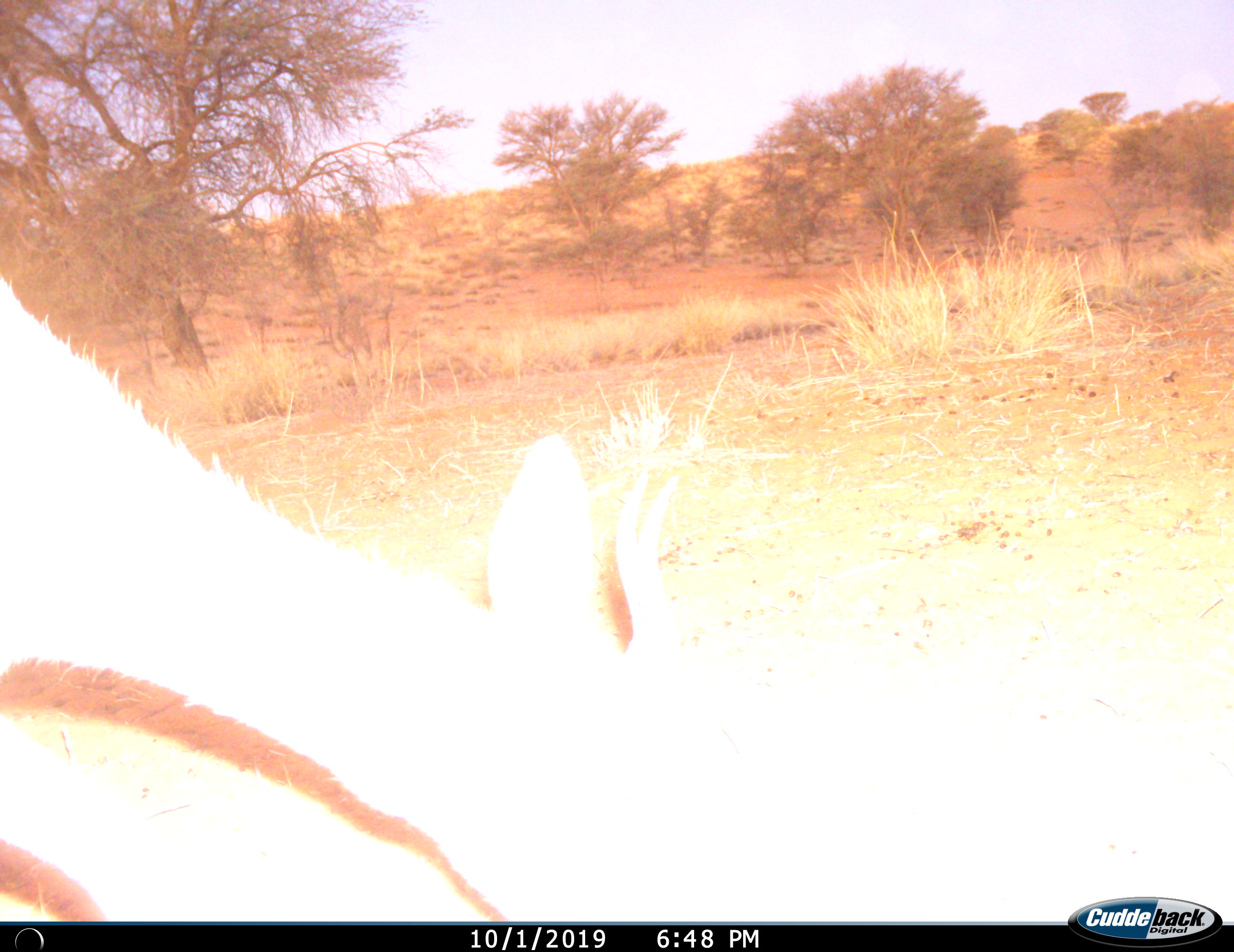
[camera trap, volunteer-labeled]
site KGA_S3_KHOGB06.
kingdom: Animalia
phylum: Chordata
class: Mammalia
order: Artiodactyla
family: Bovidae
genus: Antidorcas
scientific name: Antidorcas marsupialis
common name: springbok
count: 1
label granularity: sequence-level